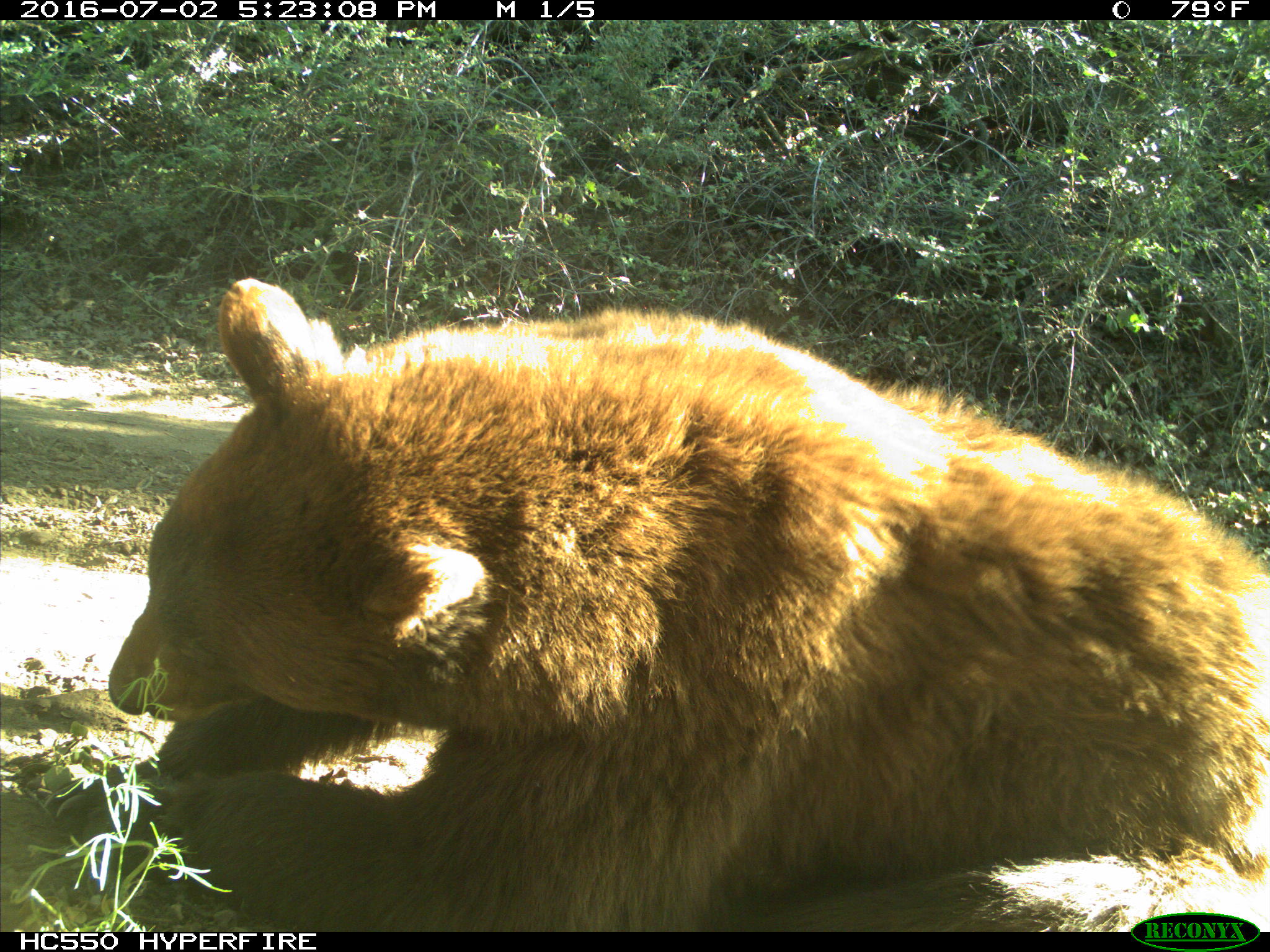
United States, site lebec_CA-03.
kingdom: Animalia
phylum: Chordata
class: Mammalia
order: Carnivora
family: Ursidae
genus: Ursus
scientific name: Ursus americanus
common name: american black bear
Ursus americanus (american black bear).